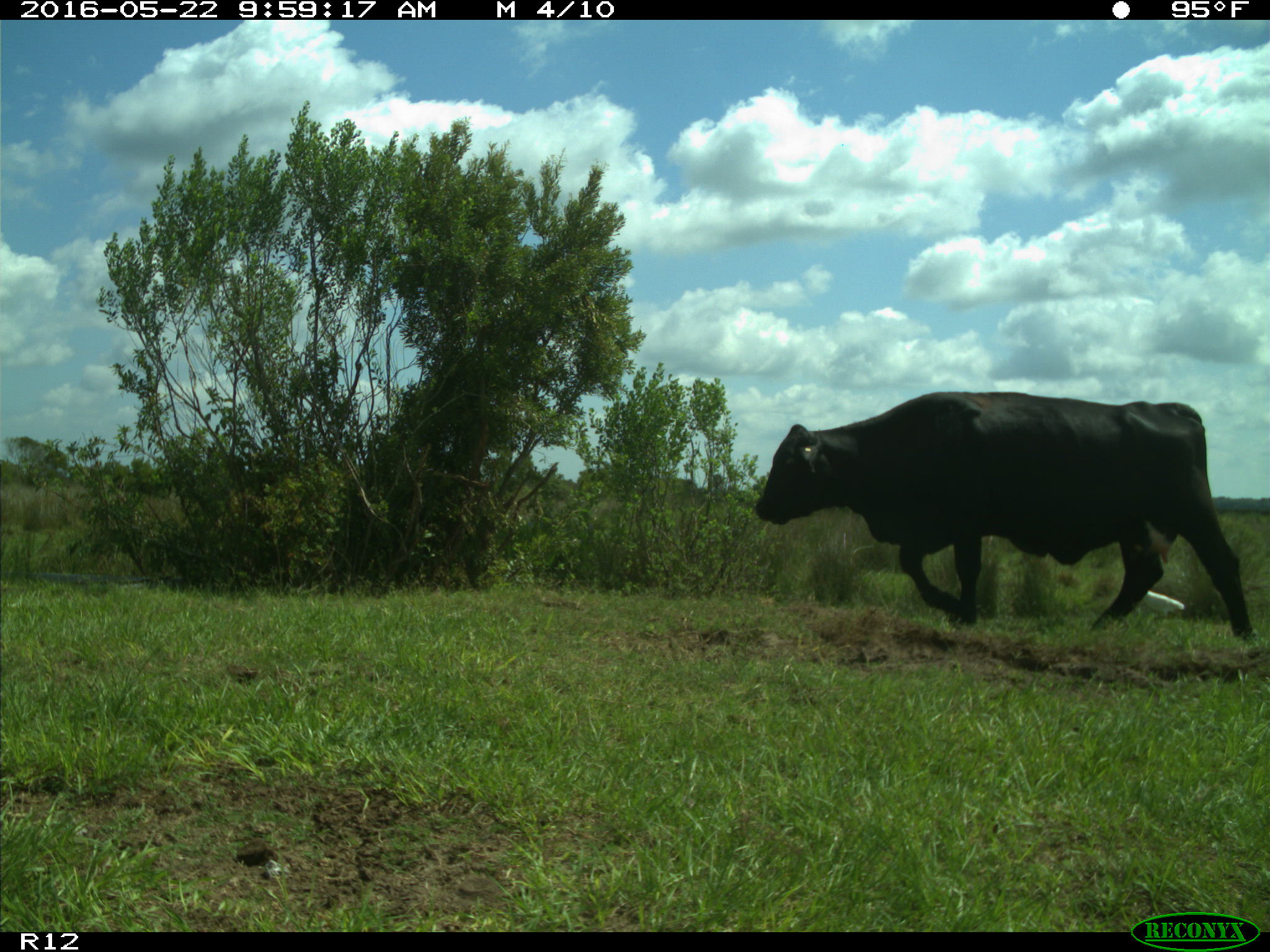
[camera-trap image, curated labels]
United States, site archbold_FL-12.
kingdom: Animalia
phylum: Chordata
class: Mammalia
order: Artiodactyla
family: Bovidae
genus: Bos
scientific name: Bos taurus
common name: domestic cow